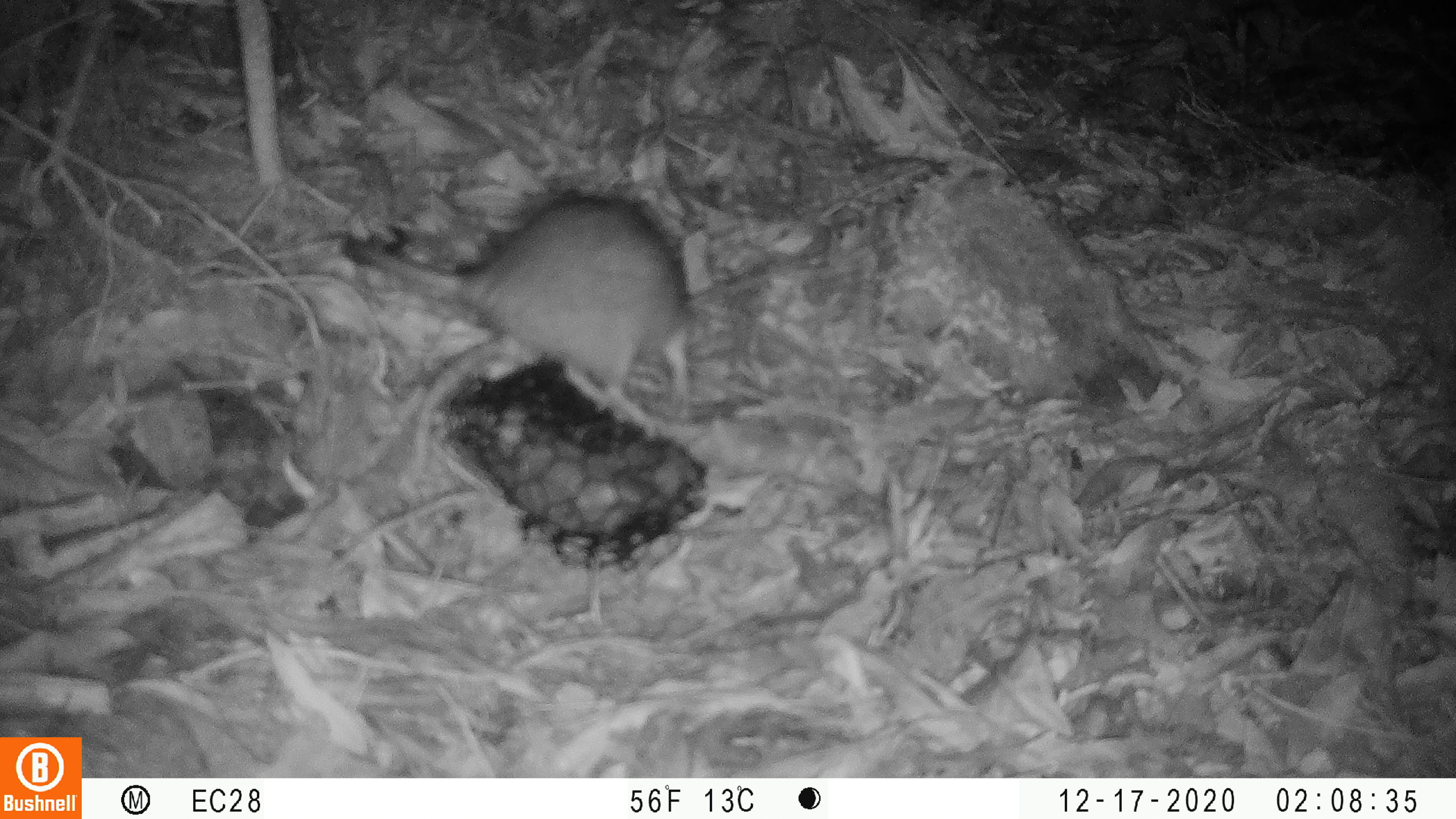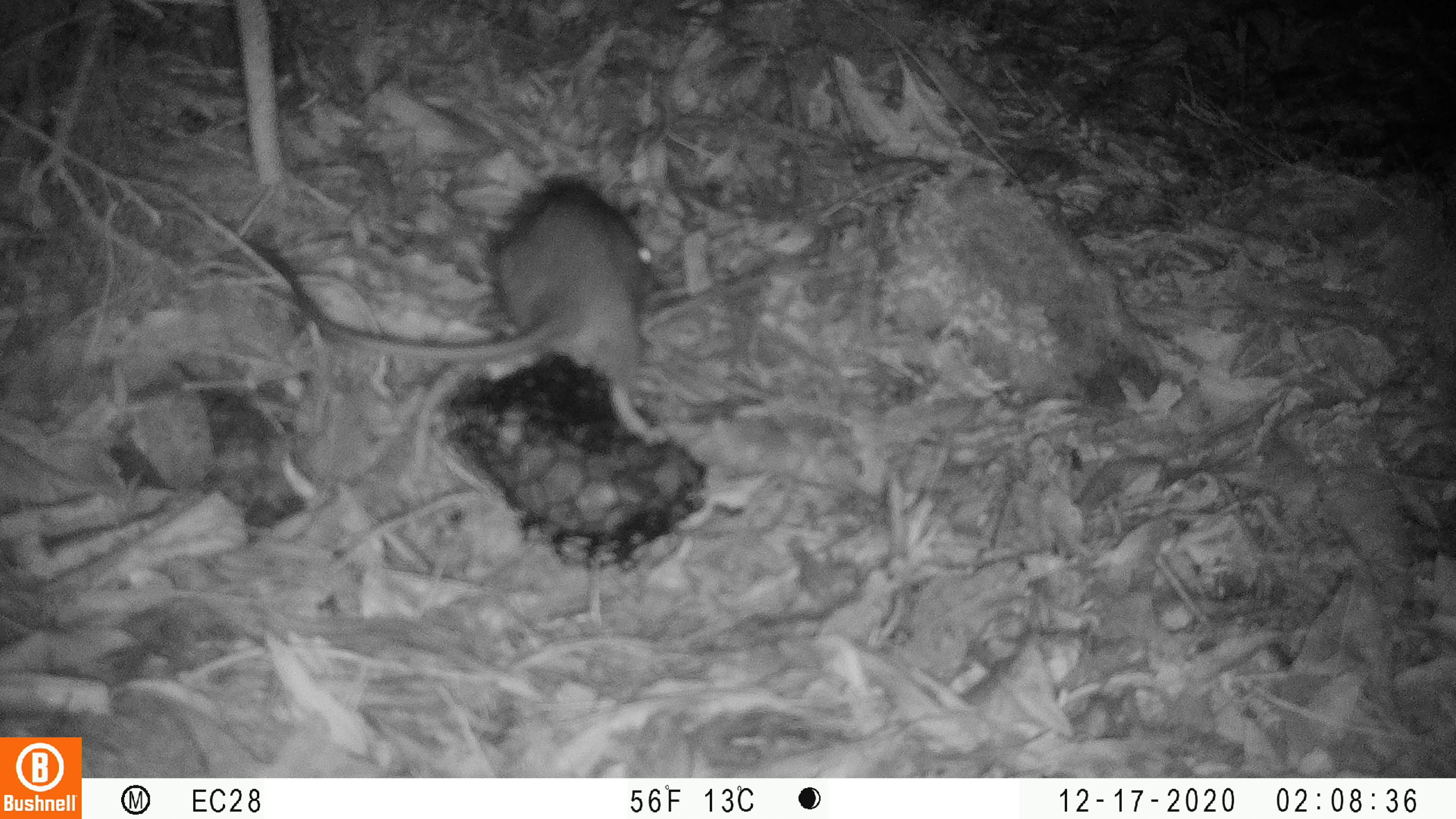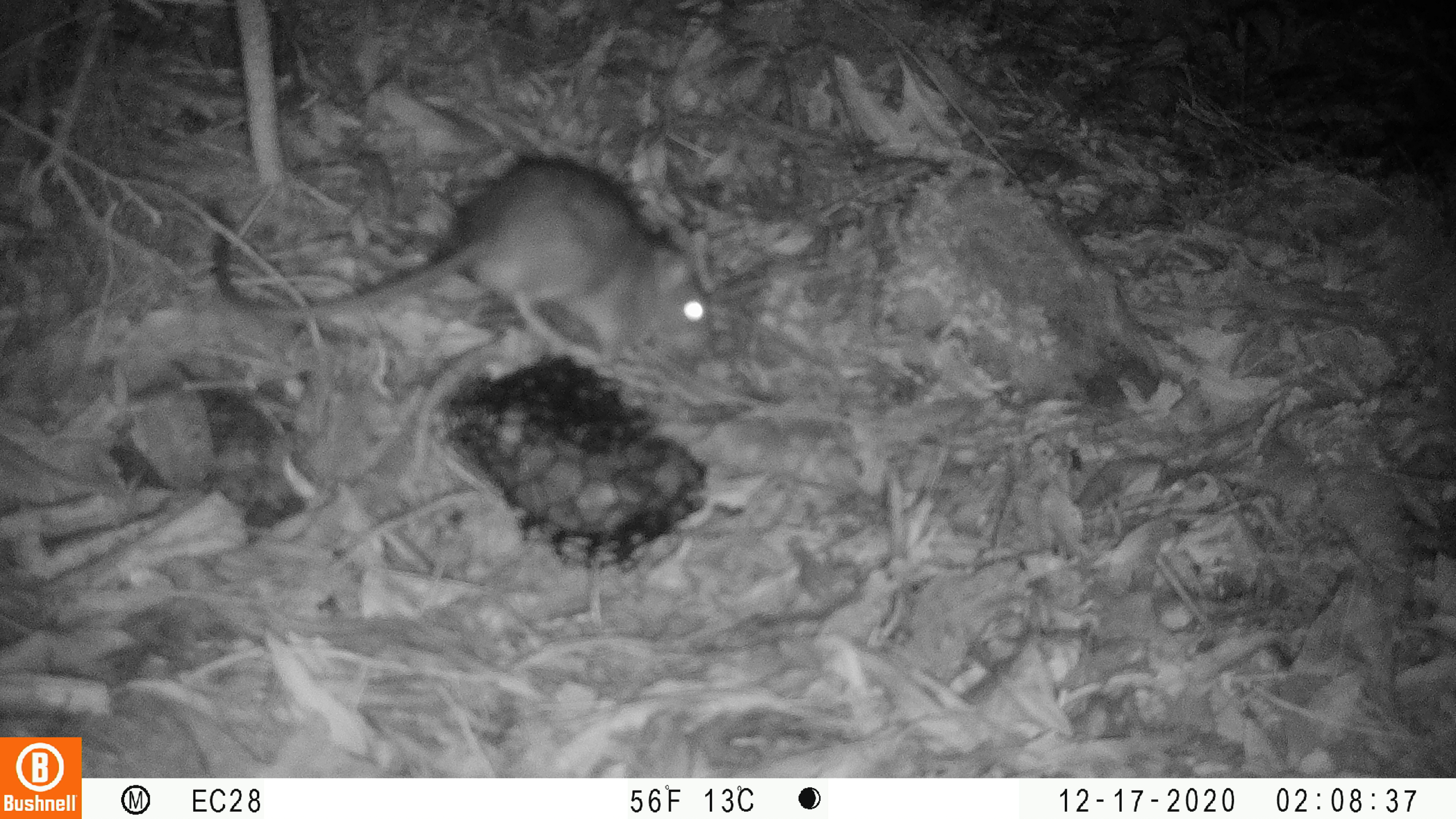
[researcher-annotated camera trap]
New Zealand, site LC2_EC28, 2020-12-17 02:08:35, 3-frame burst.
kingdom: Animalia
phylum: Chordata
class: Mammalia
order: Rodentia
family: Muridae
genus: Rattus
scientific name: Rattus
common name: rat